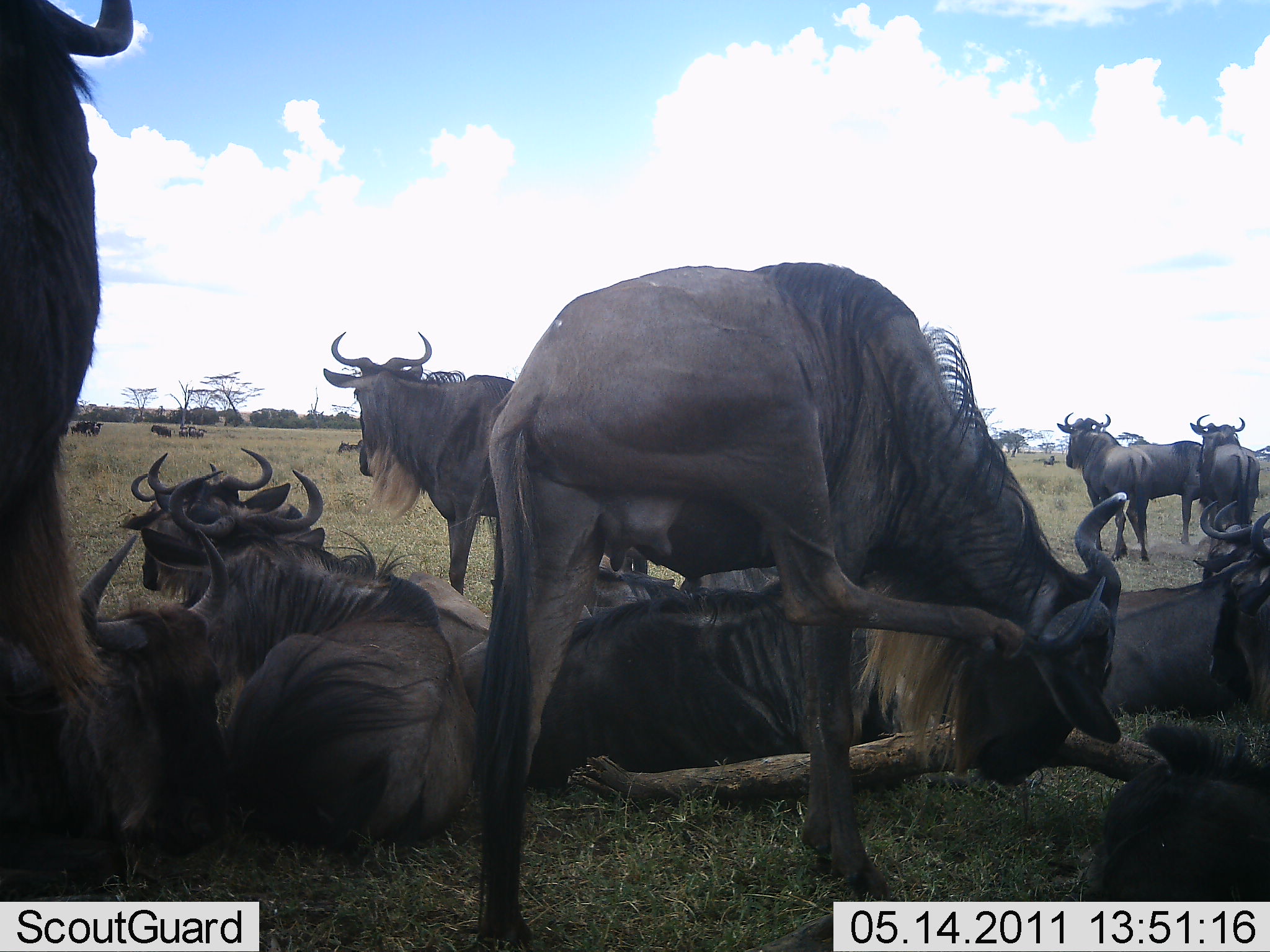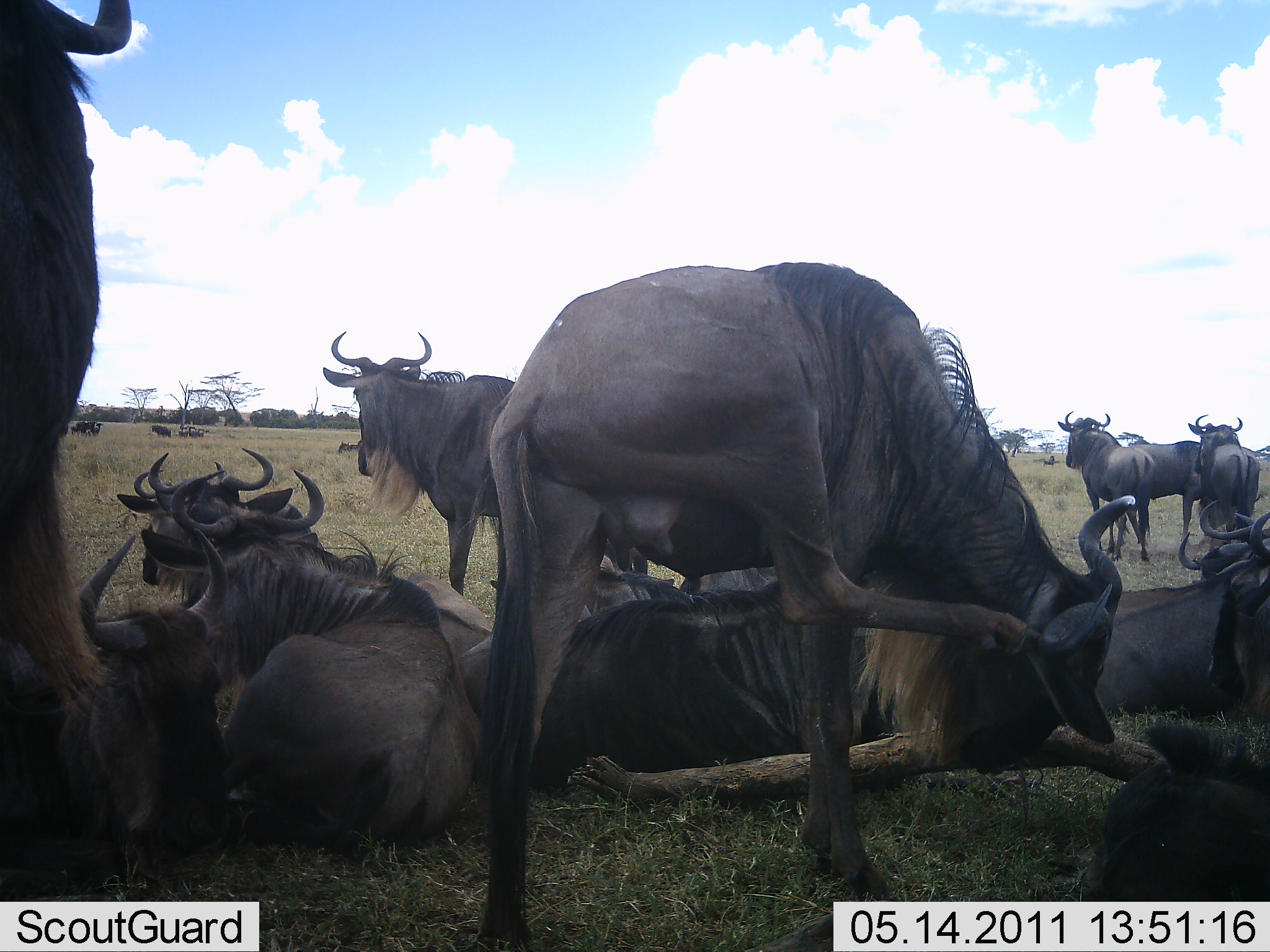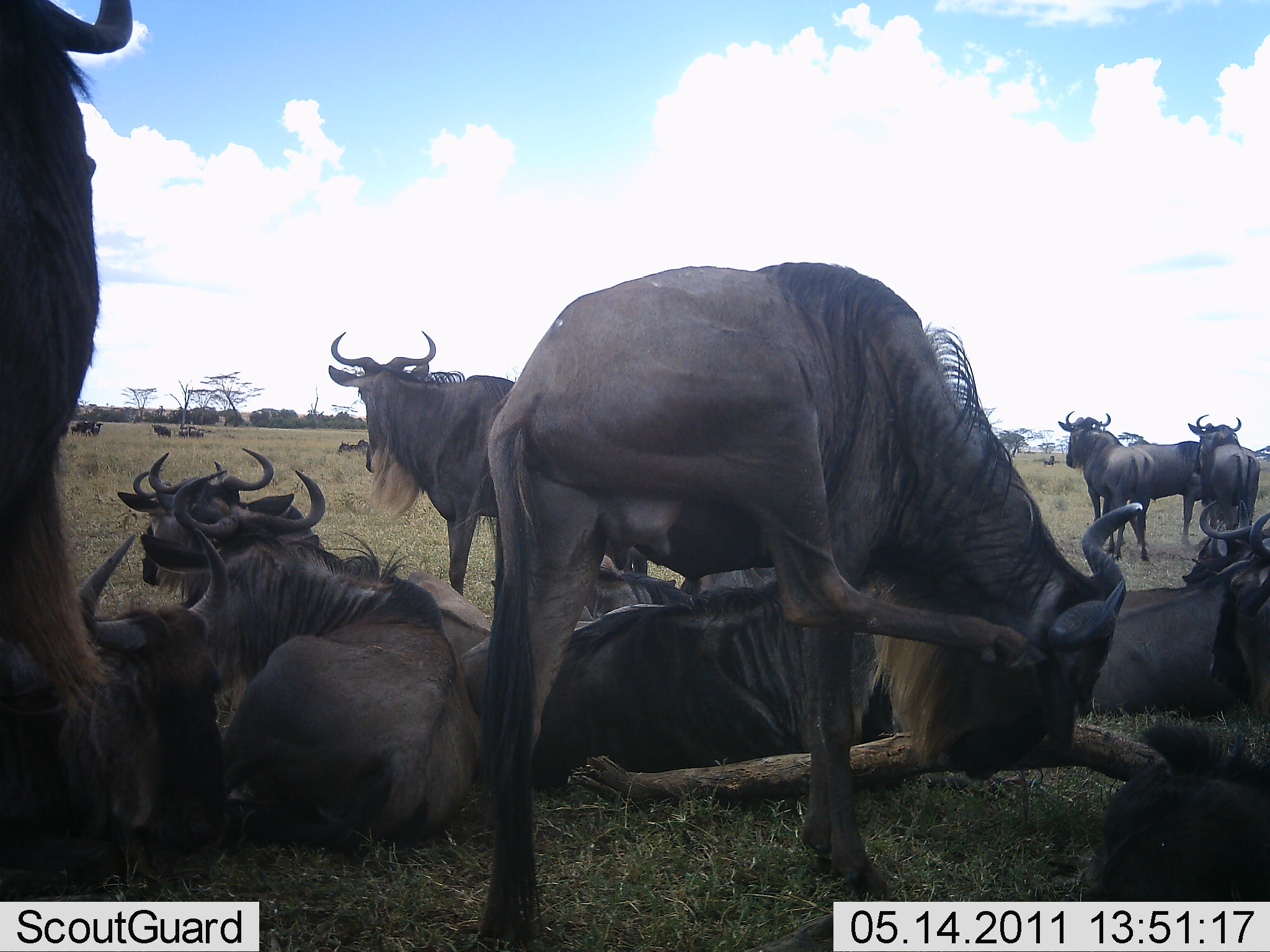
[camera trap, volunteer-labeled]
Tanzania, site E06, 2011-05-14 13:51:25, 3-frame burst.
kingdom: Animalia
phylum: Chordata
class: Mammalia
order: Artiodactyla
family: Bovidae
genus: Connochaetes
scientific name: Connochaetes taurinus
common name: blue wildebeest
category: wildebeest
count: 11-50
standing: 73%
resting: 100%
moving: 9%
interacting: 27%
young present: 0%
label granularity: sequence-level